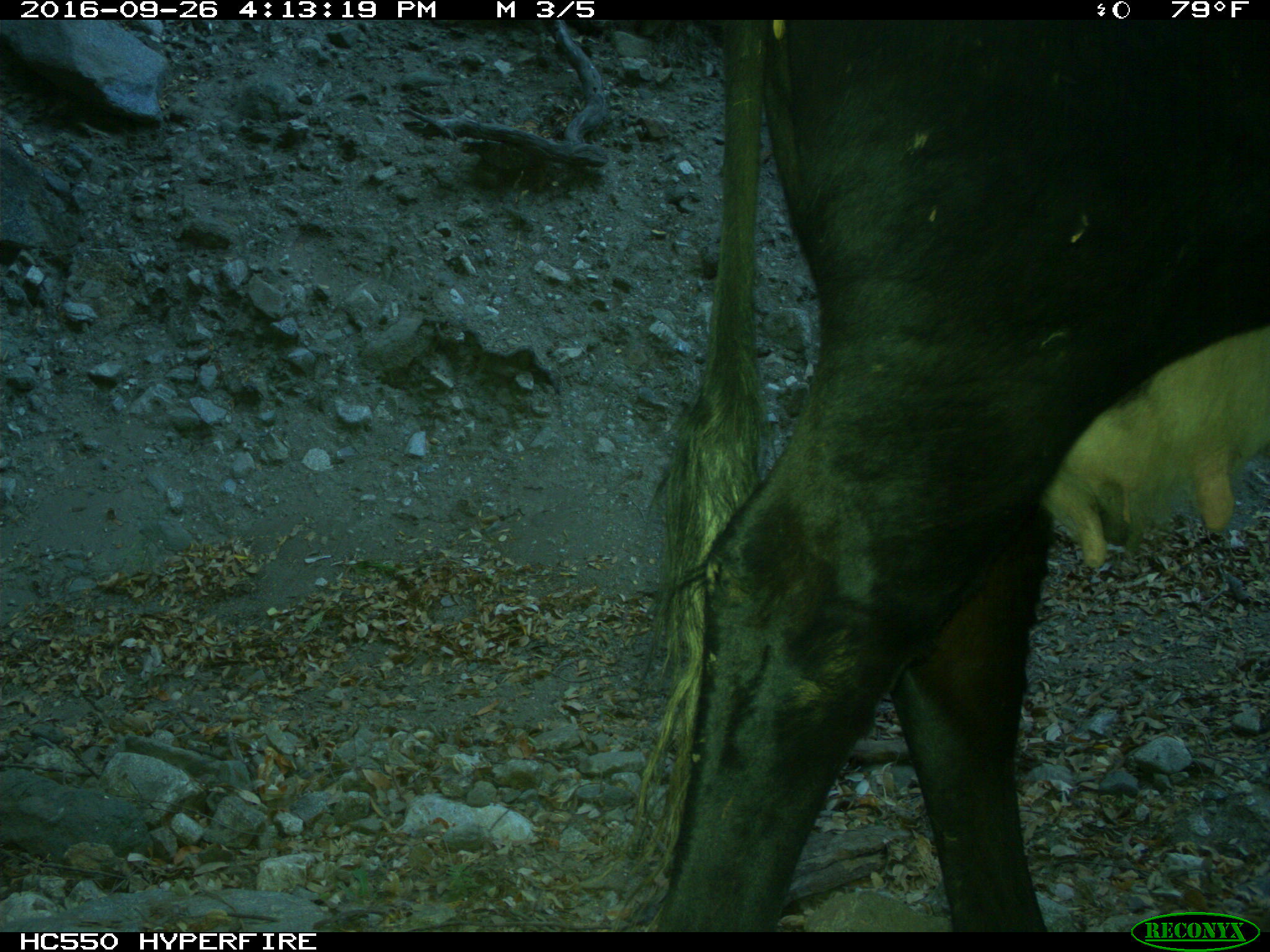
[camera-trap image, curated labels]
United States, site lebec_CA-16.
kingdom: Animalia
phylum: Chordata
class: Mammalia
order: Artiodactyla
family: Bovidae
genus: Bos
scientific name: Bos taurus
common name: domestic cow